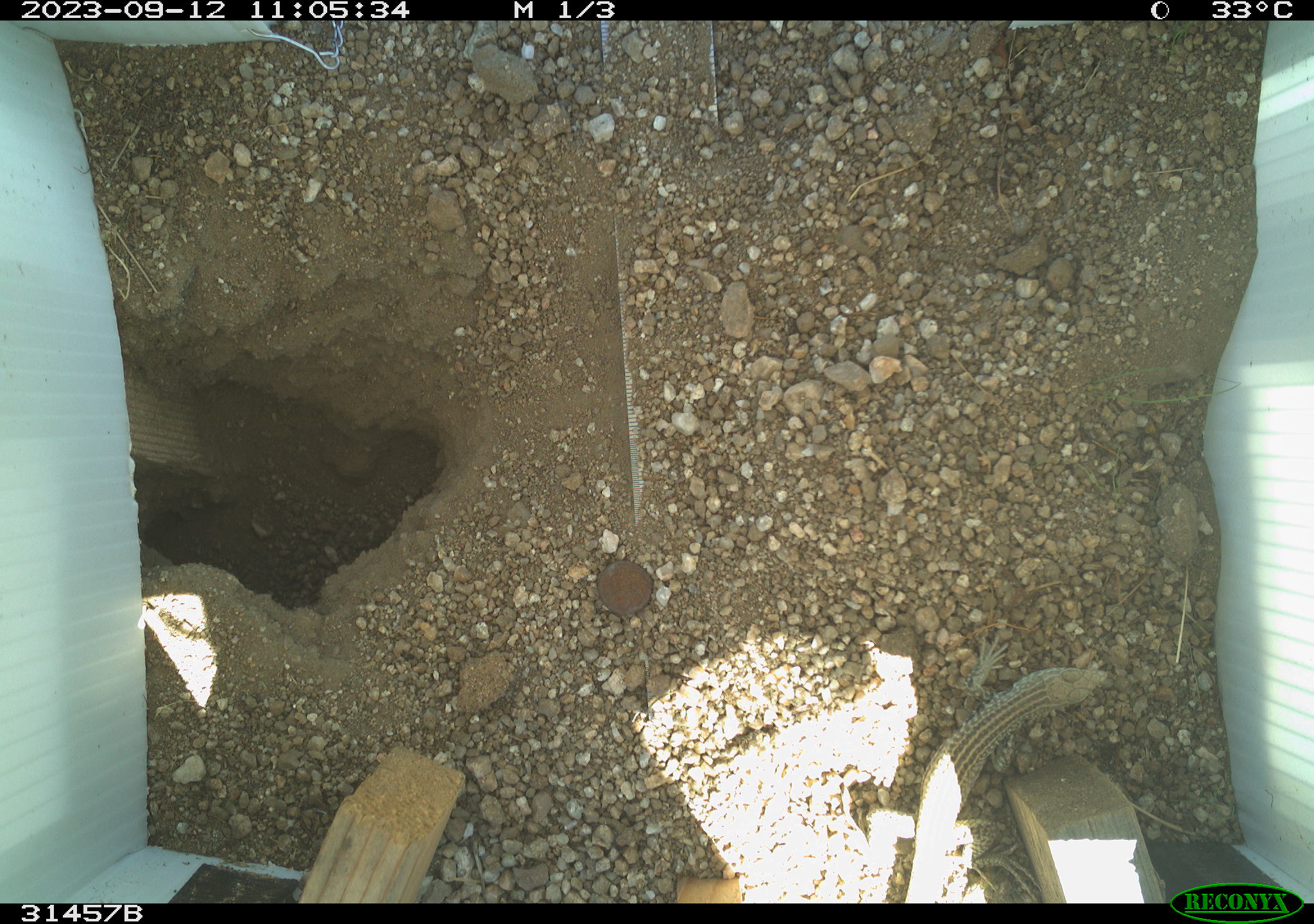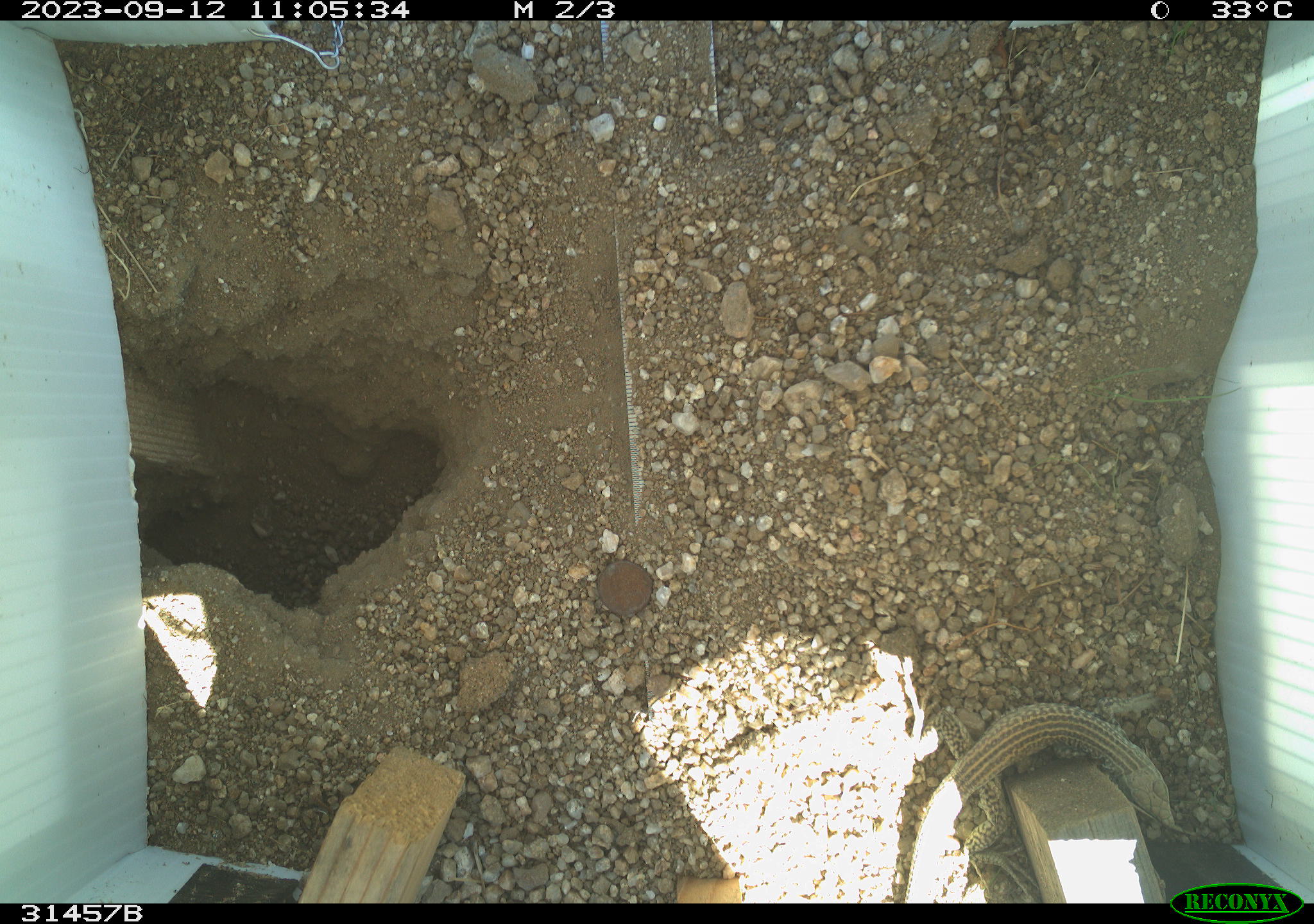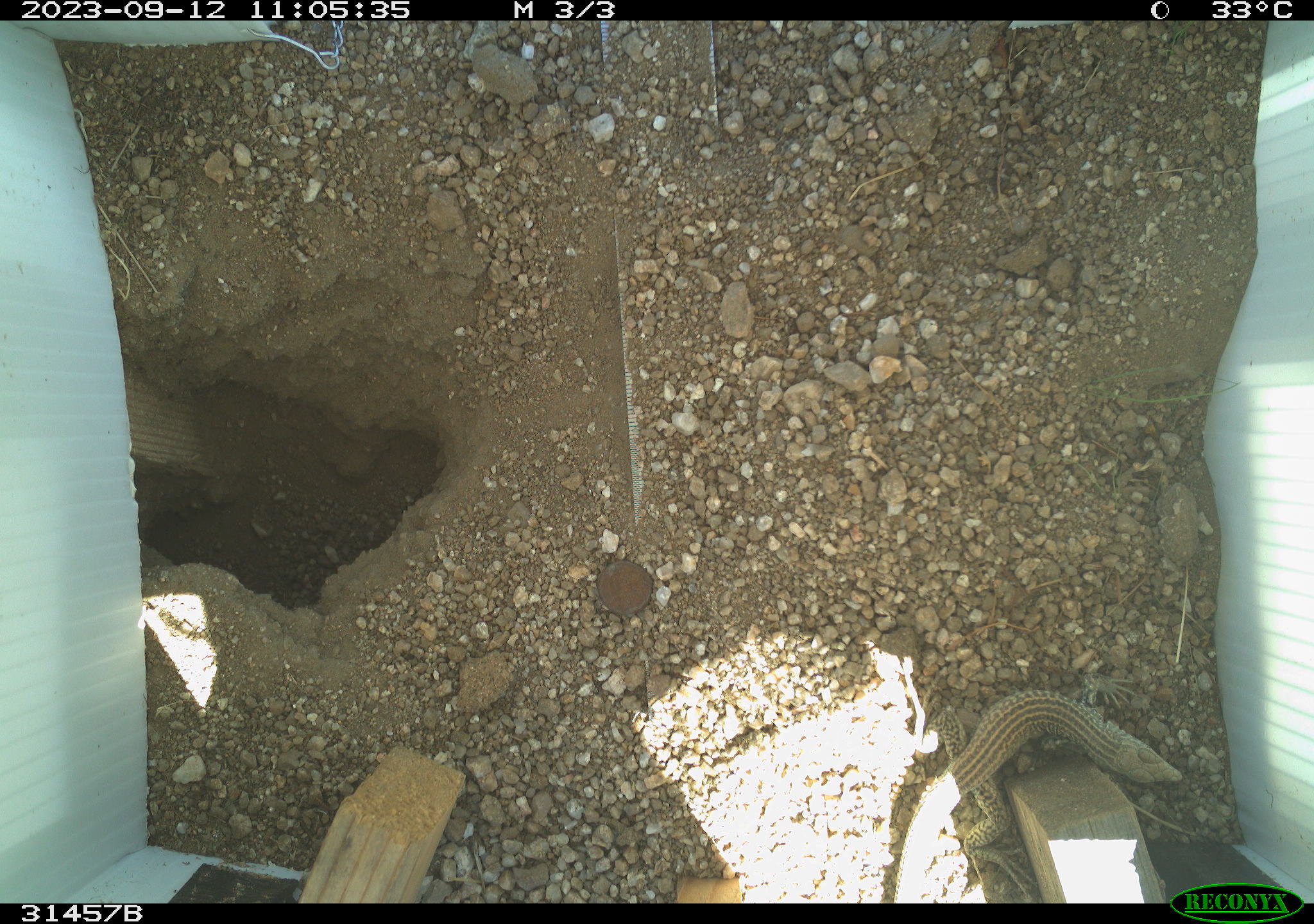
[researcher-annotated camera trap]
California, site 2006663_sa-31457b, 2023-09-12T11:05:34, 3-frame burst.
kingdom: Animalia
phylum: Chordata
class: Reptilia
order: Squamata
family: Teiidae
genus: Aspidoscelis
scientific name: Aspidoscelis tigris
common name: western whiptail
Western whiptail (Aspidoscelis tigris).